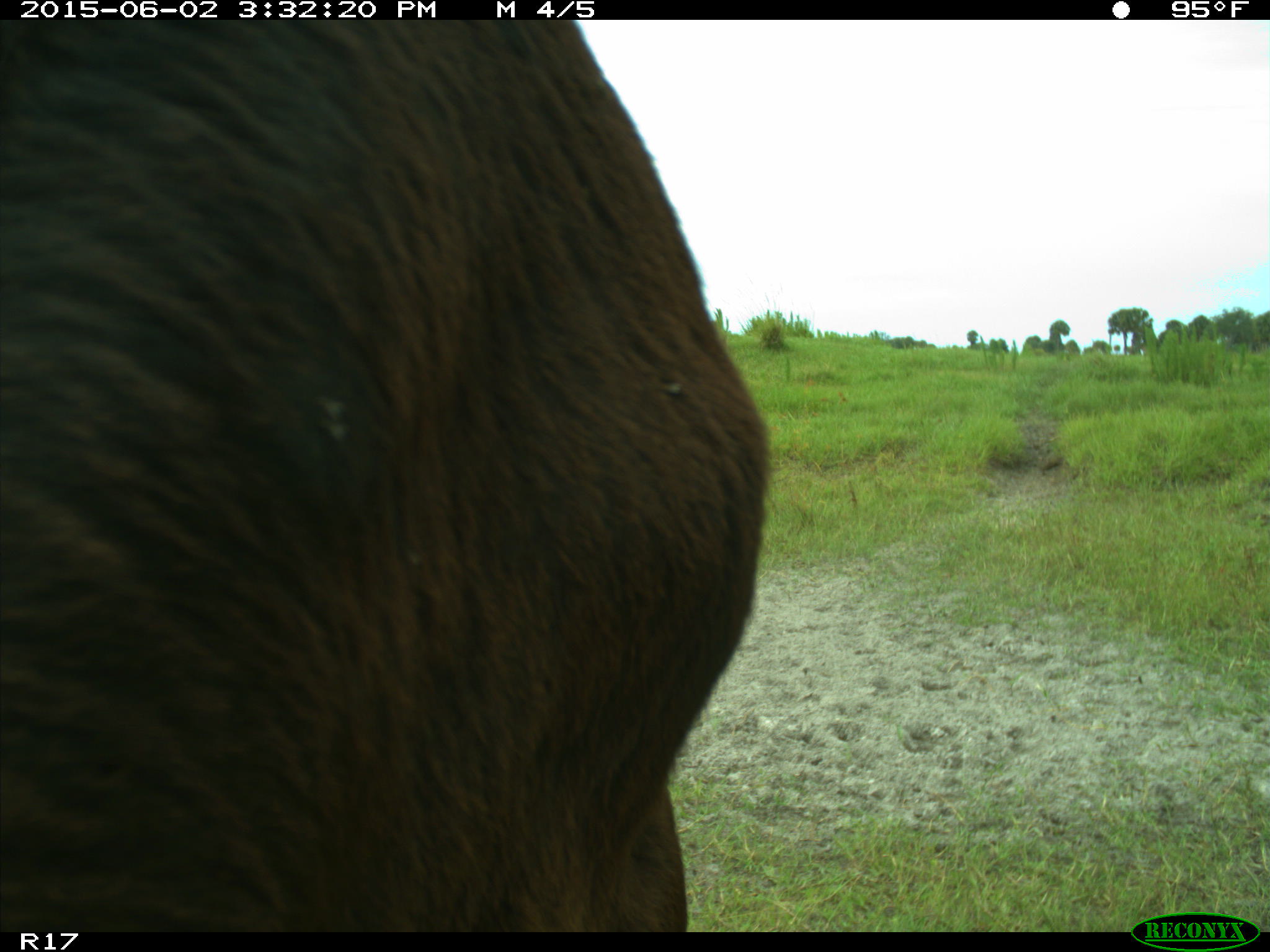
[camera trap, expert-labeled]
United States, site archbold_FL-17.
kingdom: Animalia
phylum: Chordata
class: Mammalia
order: Artiodactyla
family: Bovidae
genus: Bos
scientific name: Bos taurus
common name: domestic cow